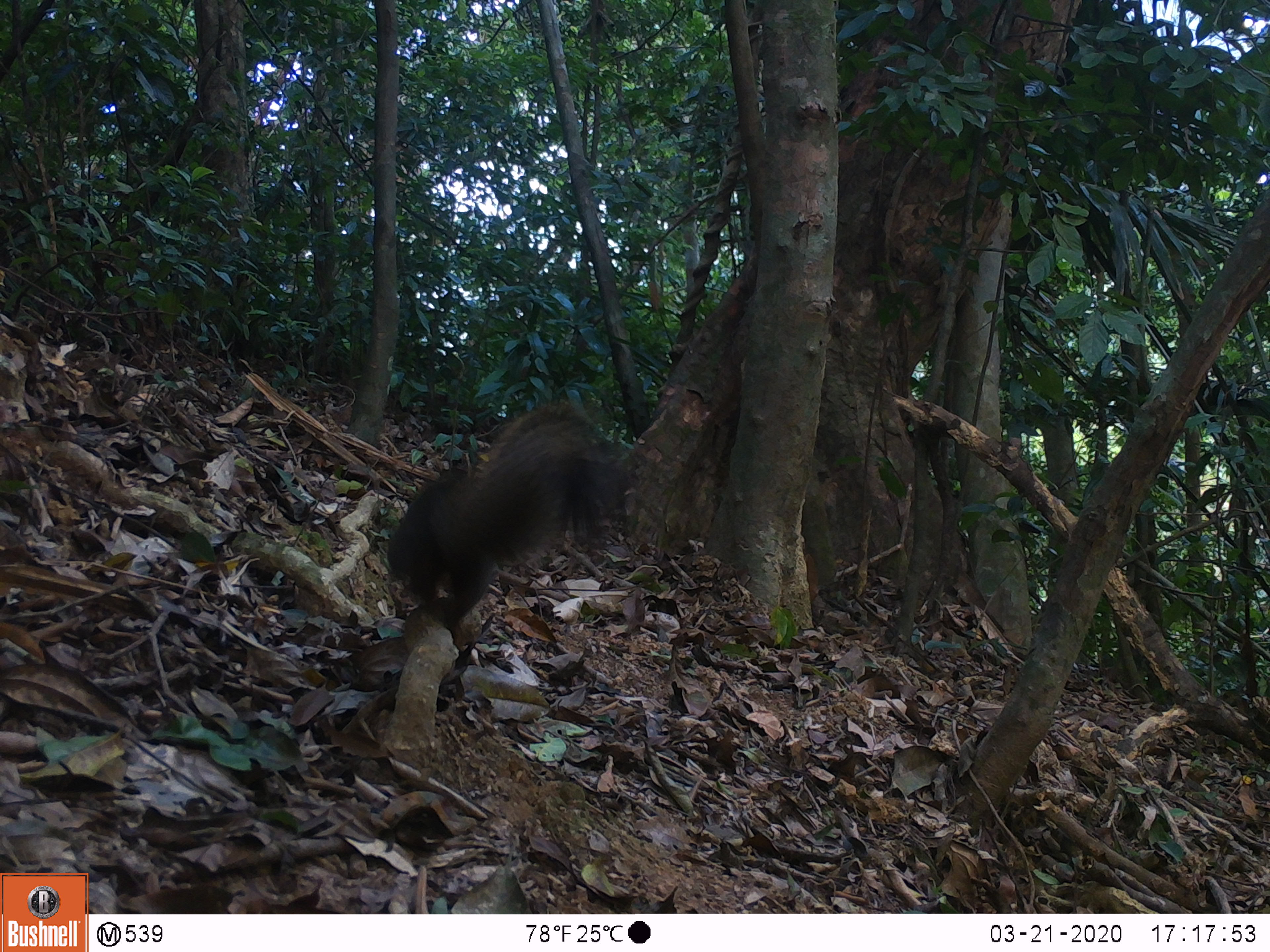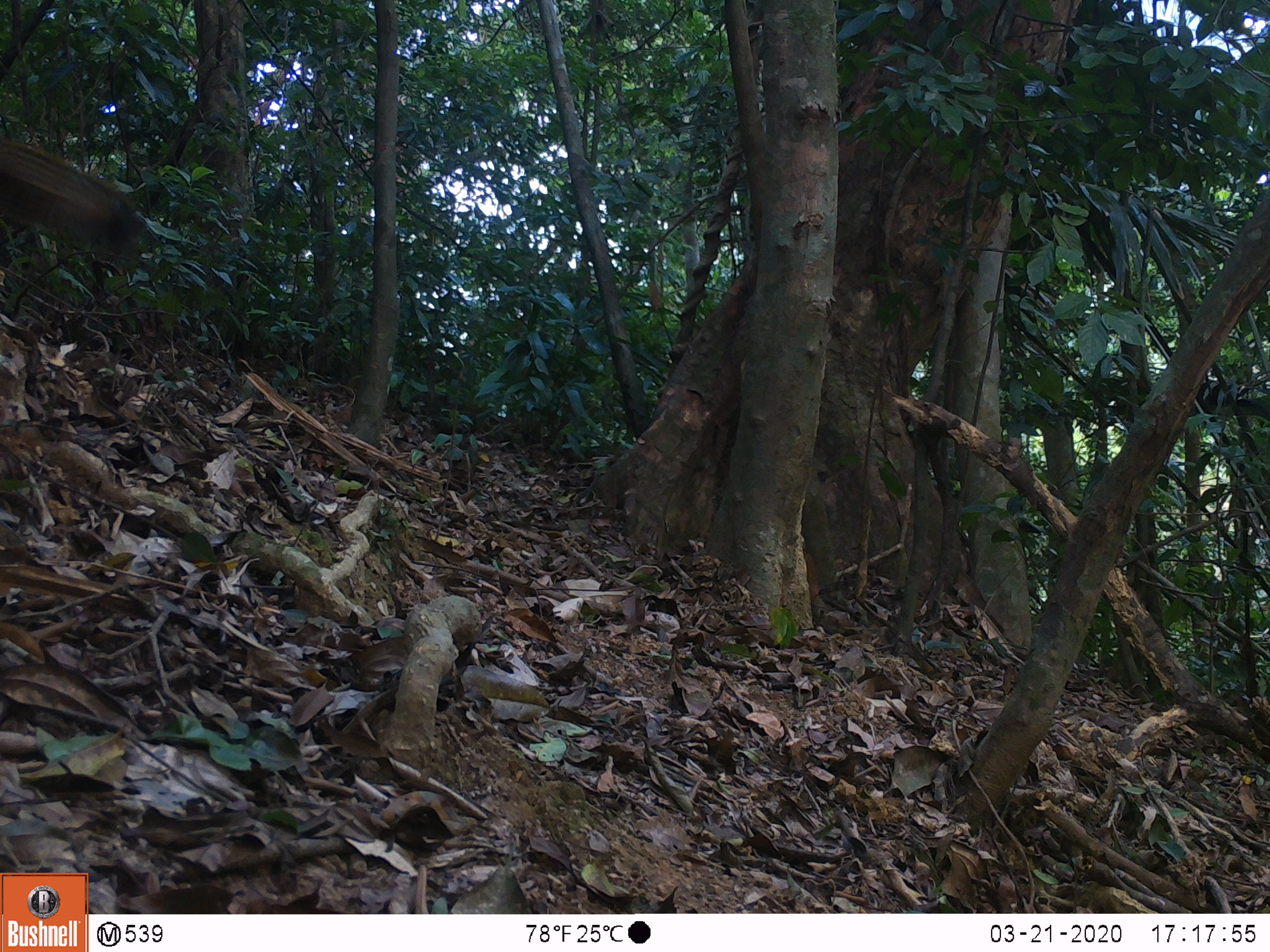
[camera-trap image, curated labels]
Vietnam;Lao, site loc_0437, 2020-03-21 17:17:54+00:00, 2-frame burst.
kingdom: Animalia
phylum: Chordata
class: Mammalia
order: Rodentia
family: Sciuridae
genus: Callosciurus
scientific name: Callosciurus erythraeus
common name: pallas's squirrel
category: pallass squirrel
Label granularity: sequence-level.